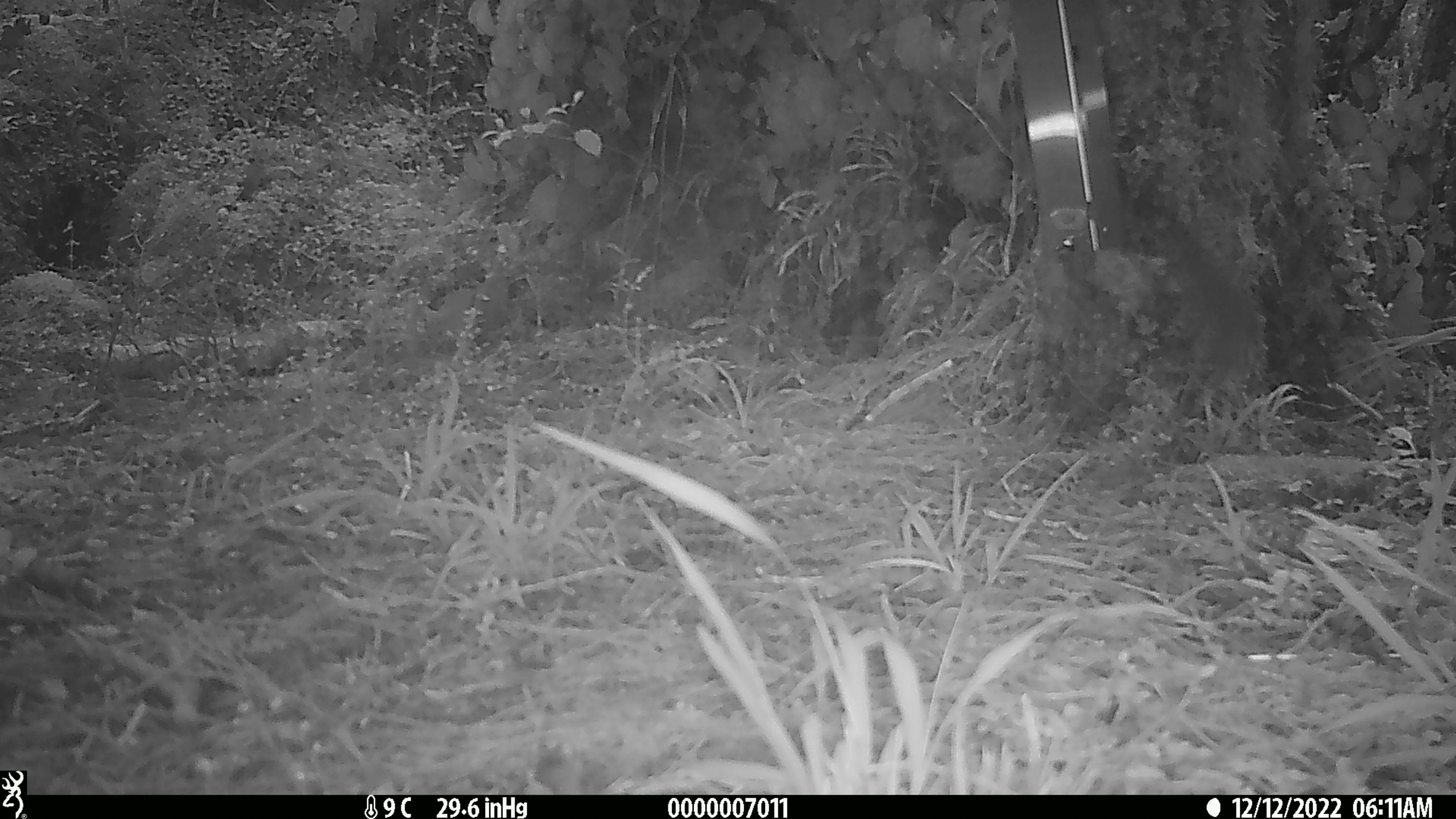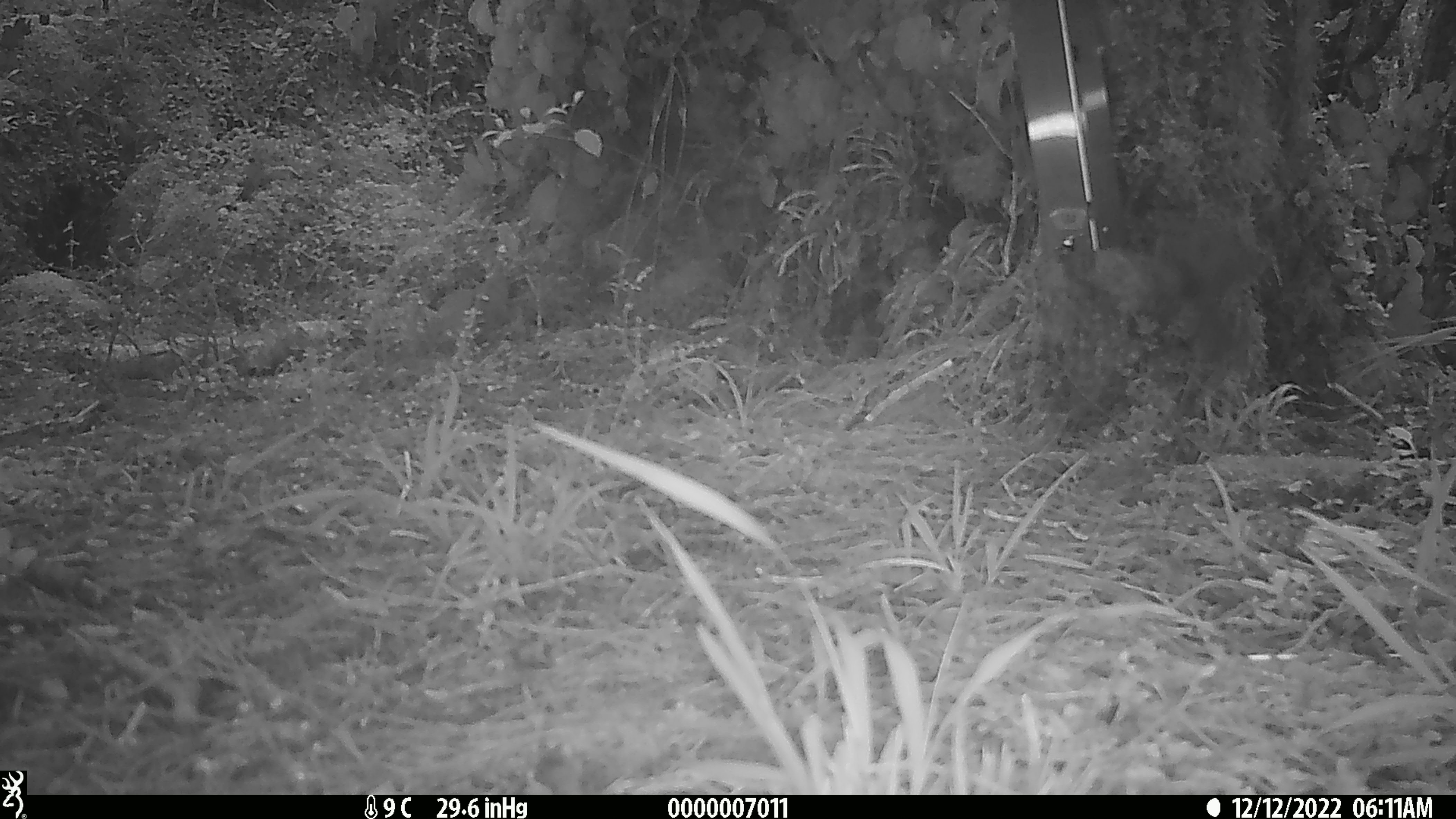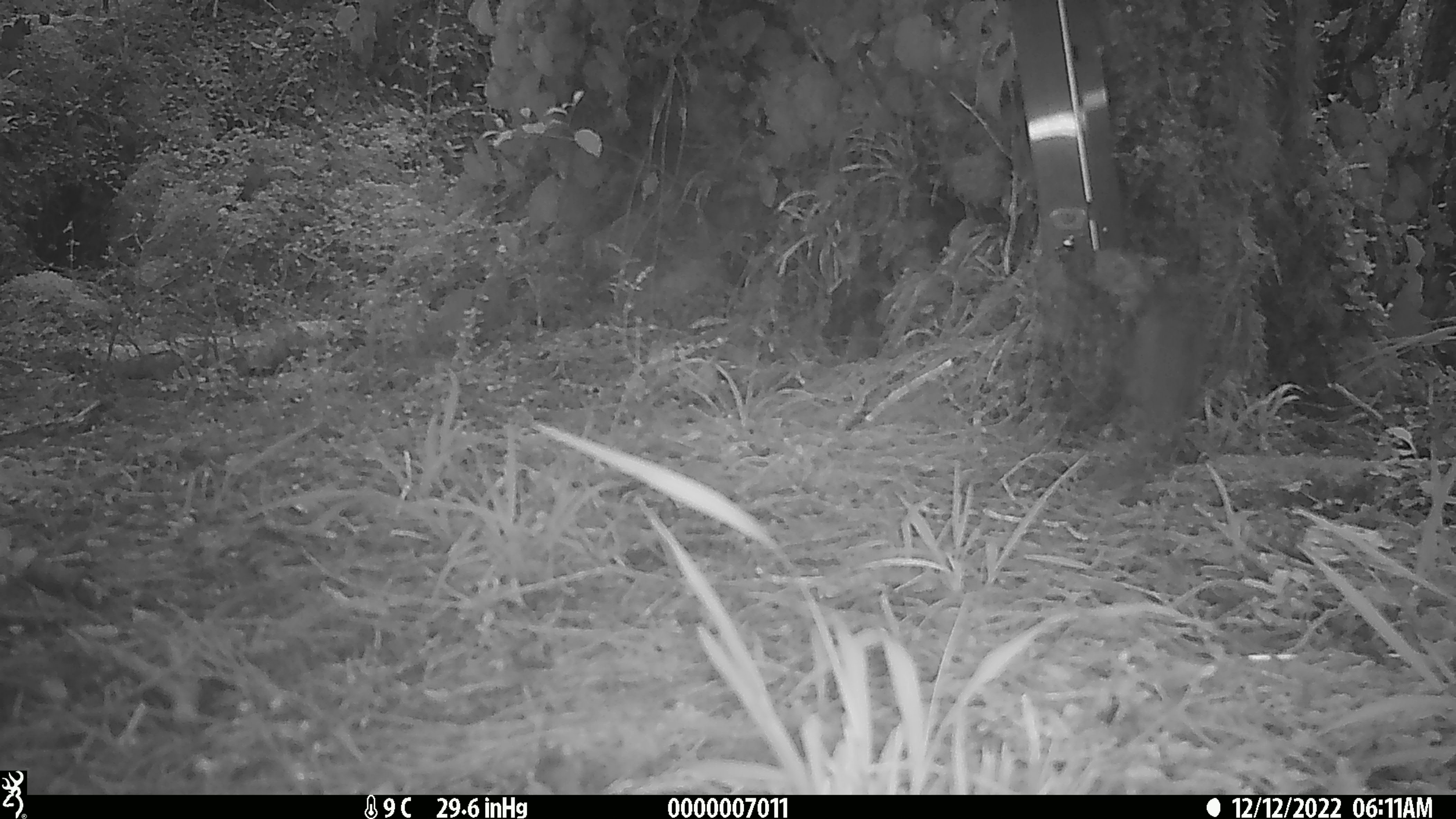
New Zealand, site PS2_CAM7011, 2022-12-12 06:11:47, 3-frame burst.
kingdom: Animalia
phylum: Chordata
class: Aves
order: Passeriformes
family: Meliphagidae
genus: Anthornis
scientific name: Anthornis melanura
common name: new zealand bellbird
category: bellbird